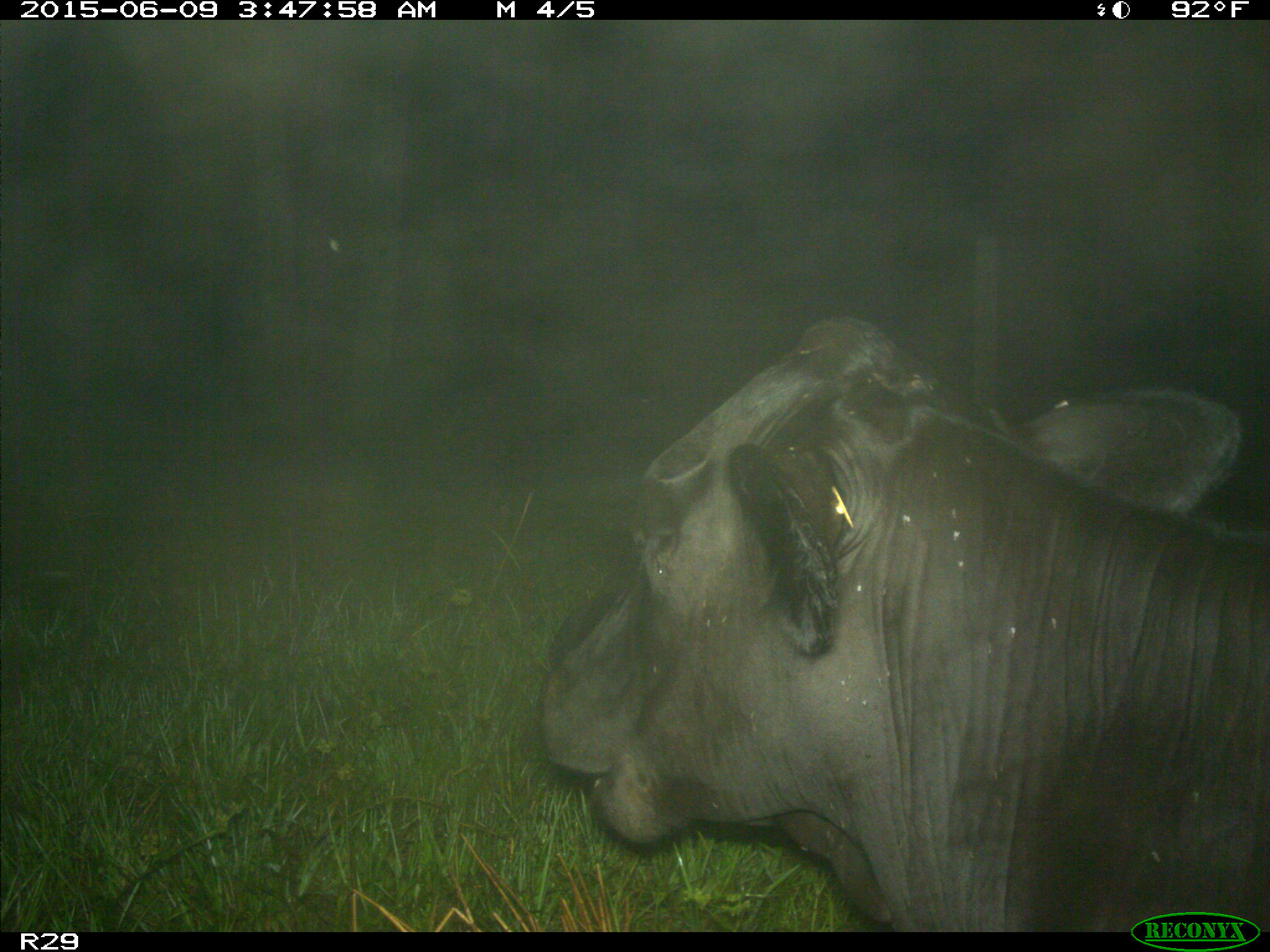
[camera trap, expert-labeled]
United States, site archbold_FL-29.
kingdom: Animalia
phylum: Chordata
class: Mammalia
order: Artiodactyla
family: Bovidae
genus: Bos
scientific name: Bos taurus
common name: domestic cow